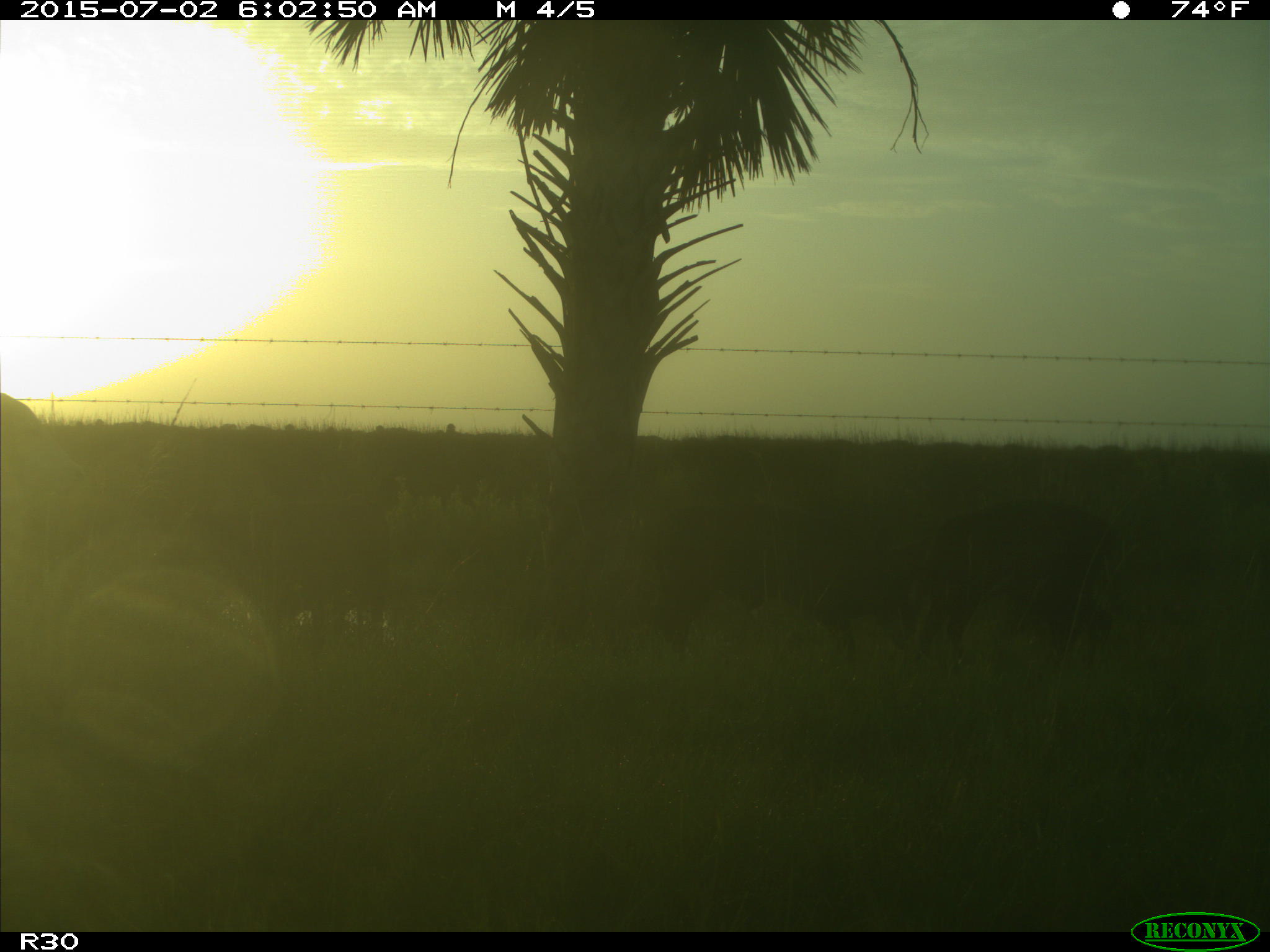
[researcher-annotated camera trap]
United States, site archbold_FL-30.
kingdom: Animalia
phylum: Chordata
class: Mammalia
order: Artiodactyla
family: Bovidae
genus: Bos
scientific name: Bos taurus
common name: domestic cow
Bos taurus (domestic cow).